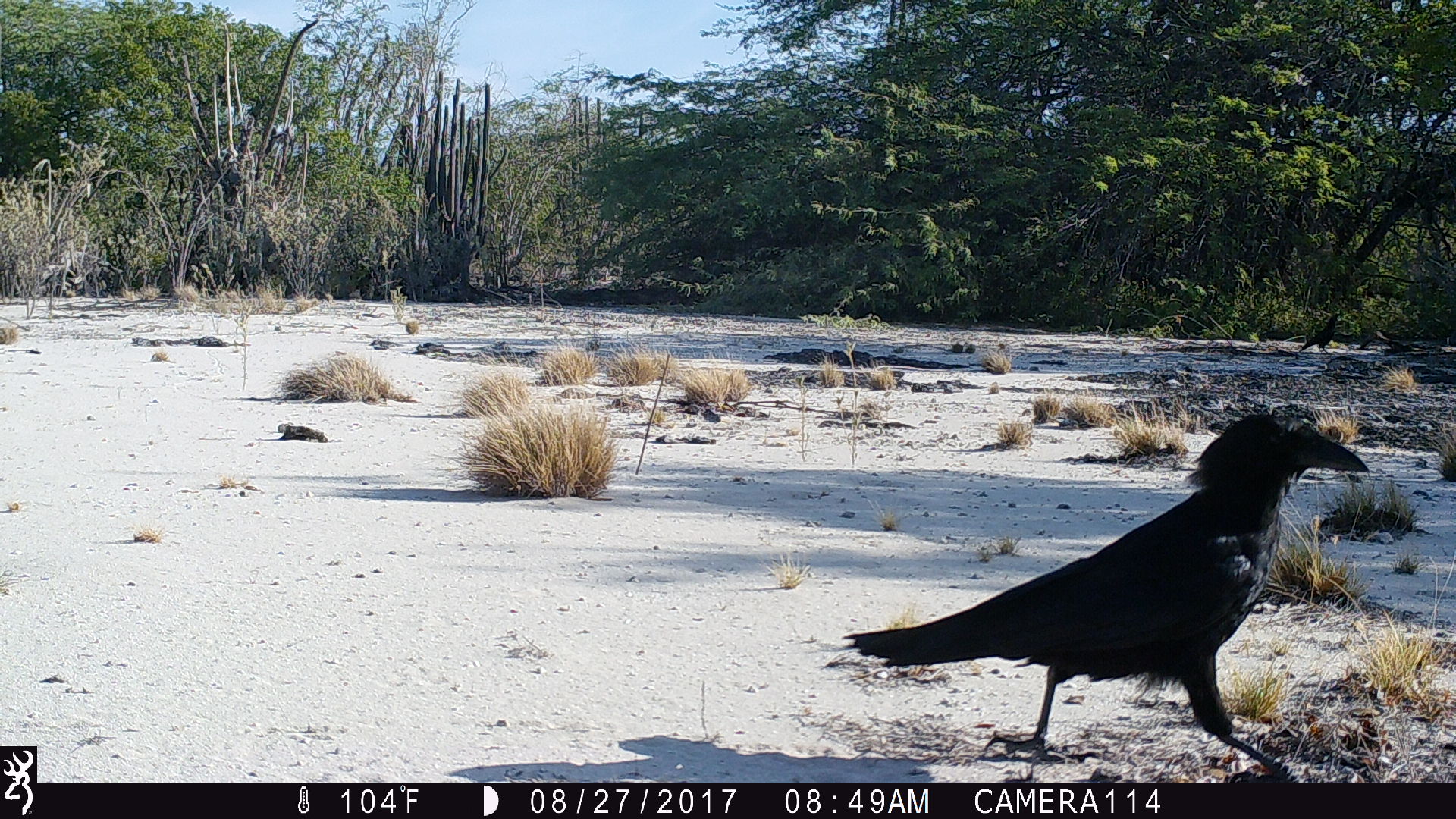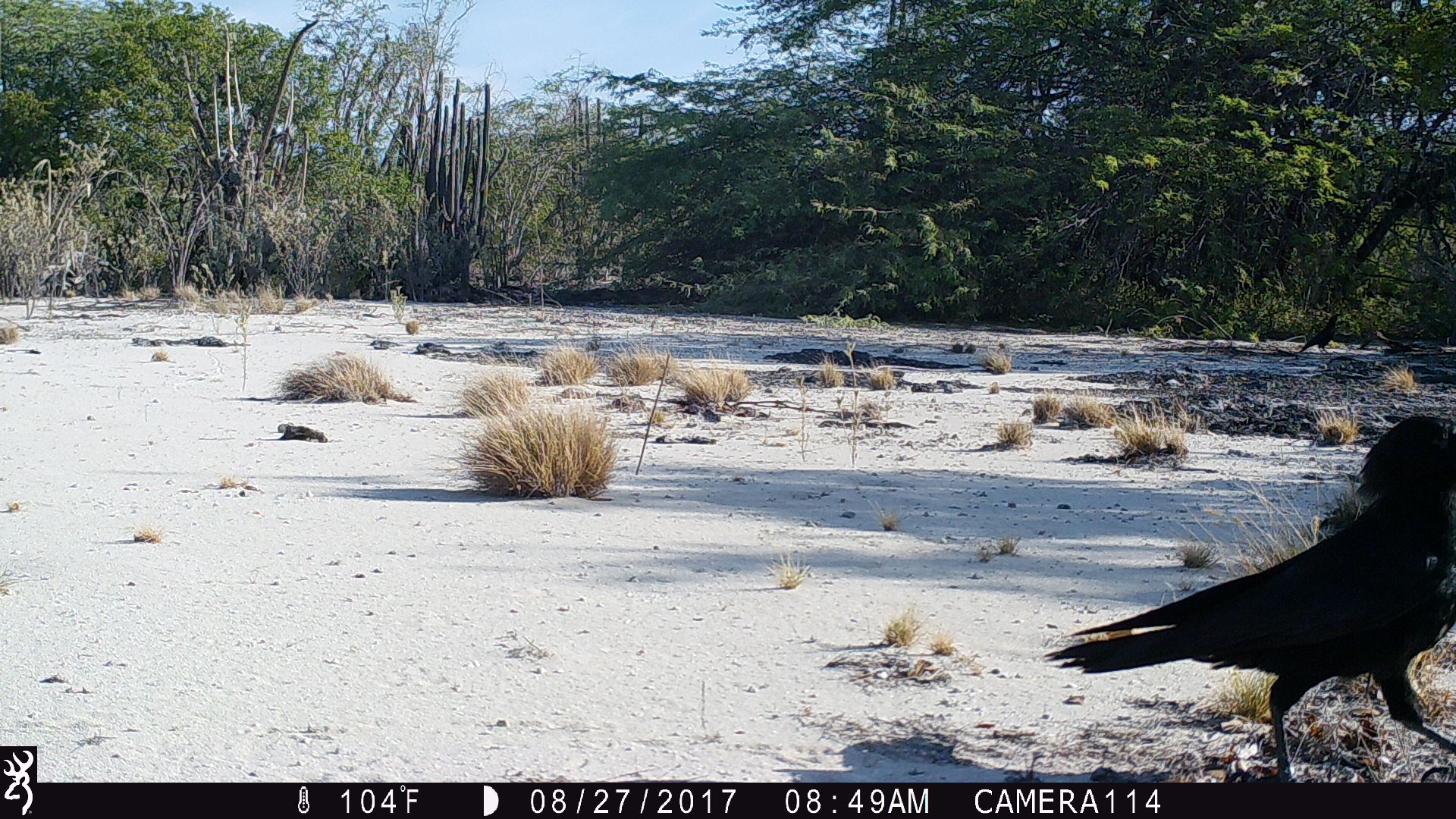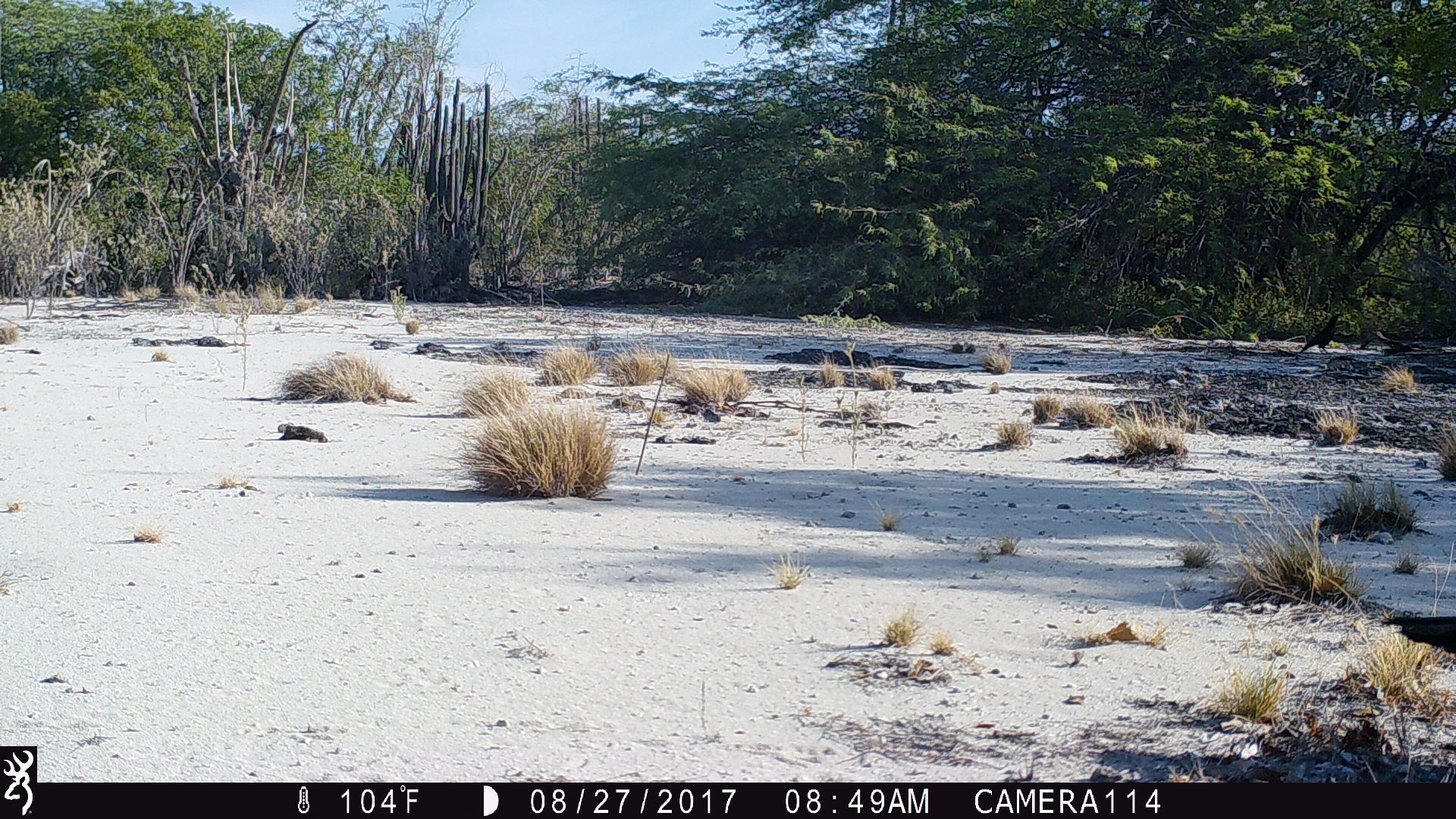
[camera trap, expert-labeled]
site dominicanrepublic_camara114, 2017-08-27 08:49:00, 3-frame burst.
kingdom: Animalia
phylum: Chordata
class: Aves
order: Passeriformes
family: Corvidae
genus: Corvus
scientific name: Corvus corax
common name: raven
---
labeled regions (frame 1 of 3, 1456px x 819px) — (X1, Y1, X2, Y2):
raven: (840, 403, 1373, 780)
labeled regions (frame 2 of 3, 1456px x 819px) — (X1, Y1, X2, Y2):
raven: (1027, 410, 1456, 780); (1296, 312, 1343, 355)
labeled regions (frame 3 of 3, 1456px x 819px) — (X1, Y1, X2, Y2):
raven: (1379, 601, 1456, 668); (1297, 311, 1343, 353)